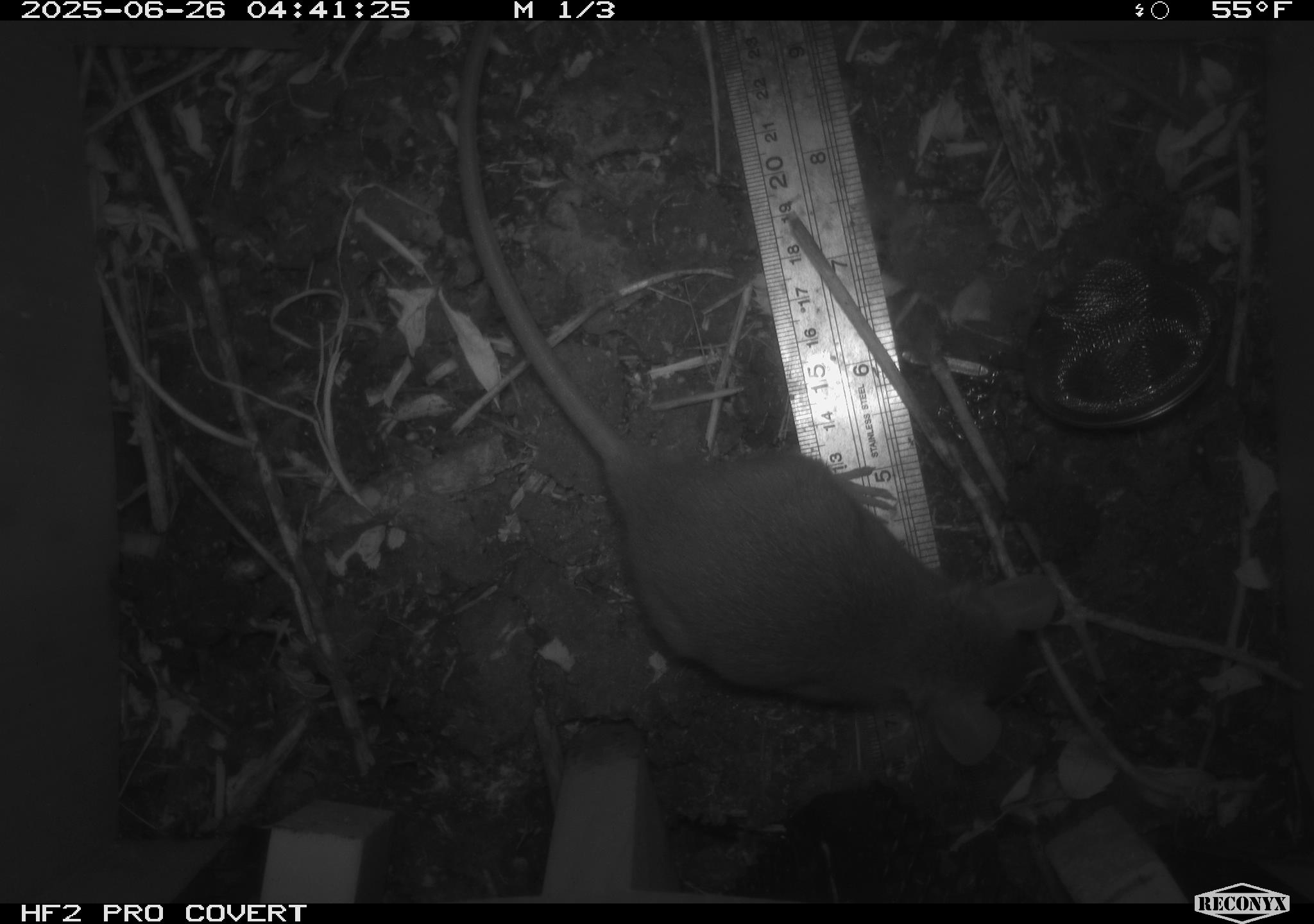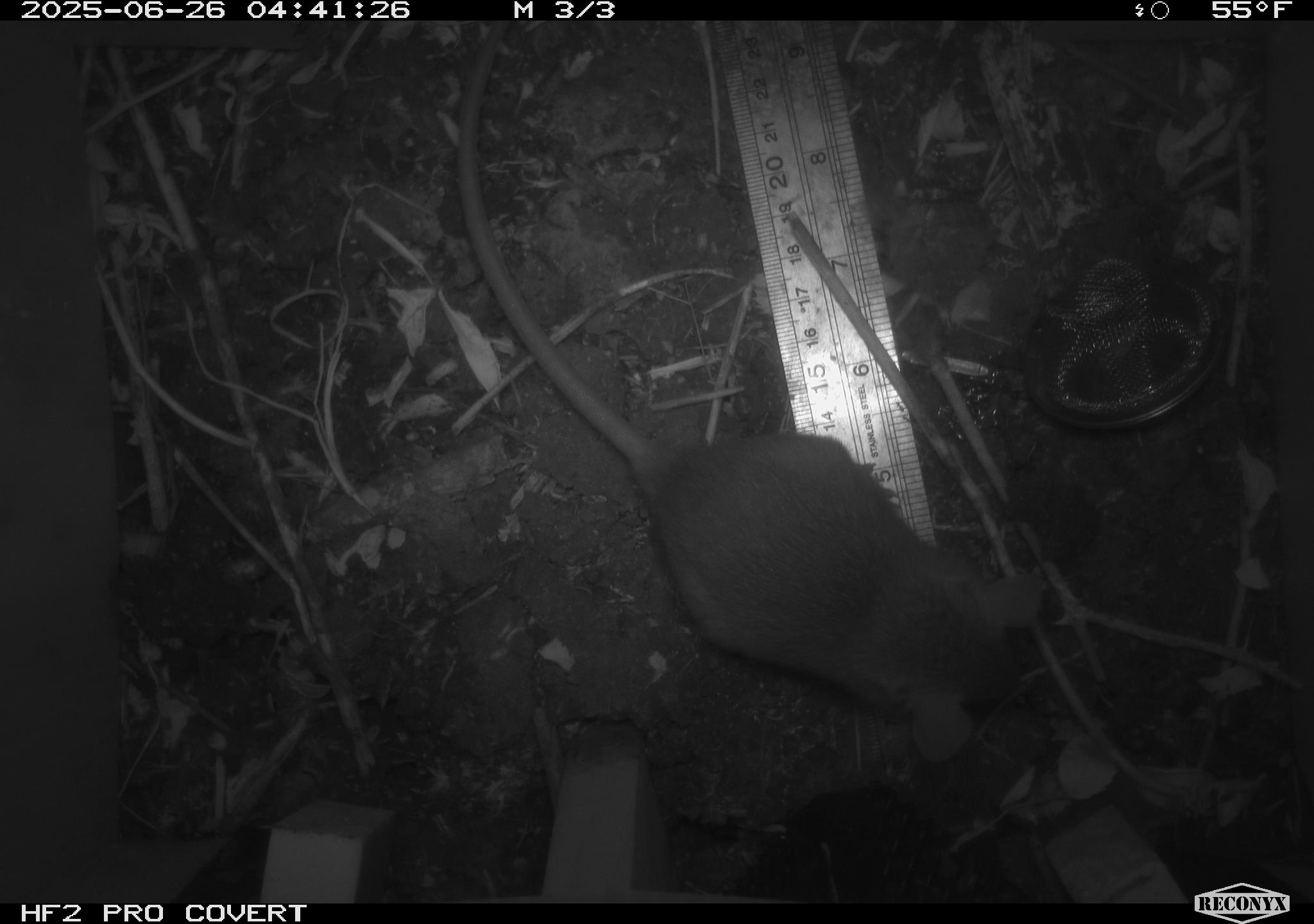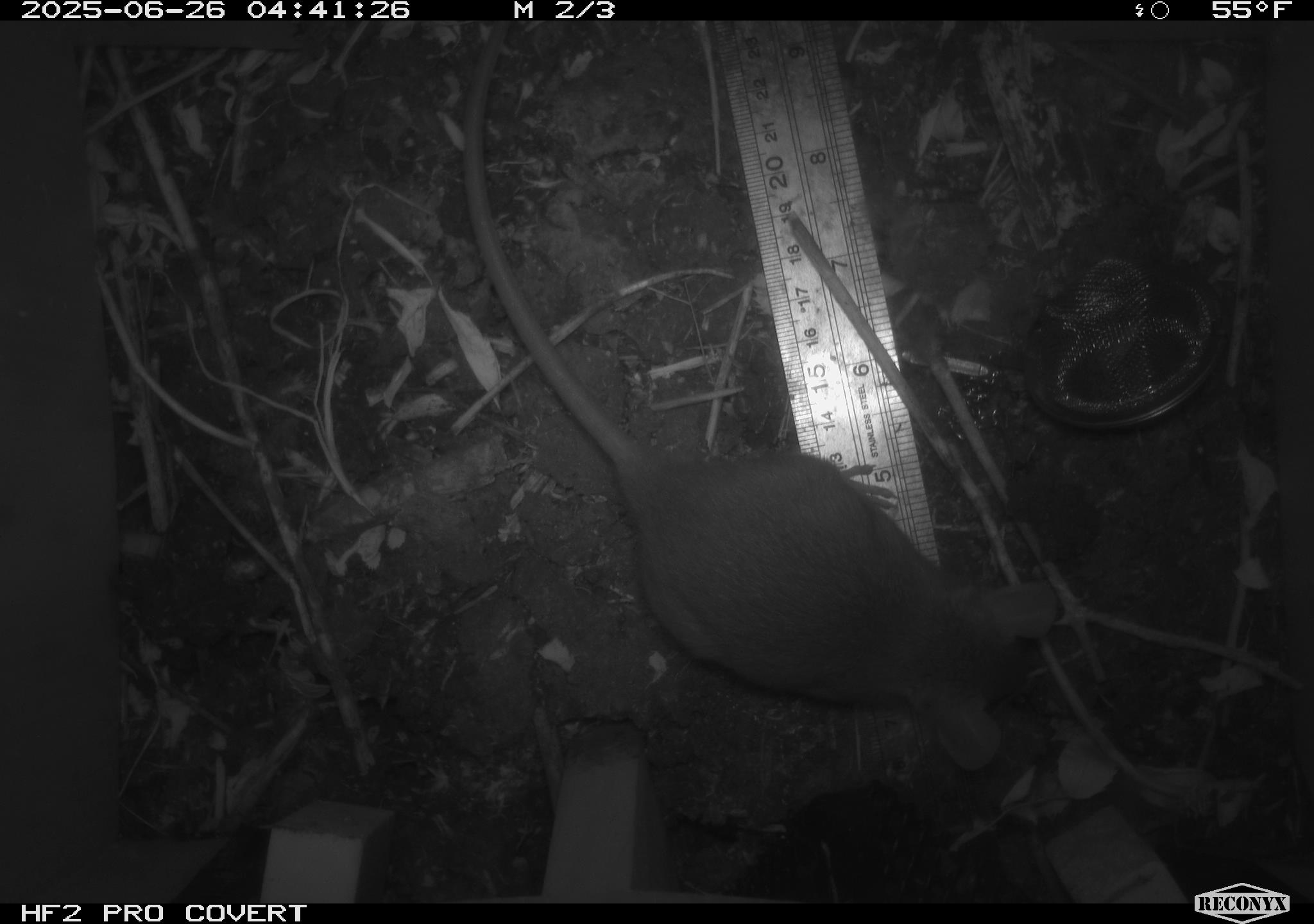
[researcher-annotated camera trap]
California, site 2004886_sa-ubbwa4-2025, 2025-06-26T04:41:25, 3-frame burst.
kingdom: Animalia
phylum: Chordata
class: Mammalia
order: Rodentia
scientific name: Rodentia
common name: rodent